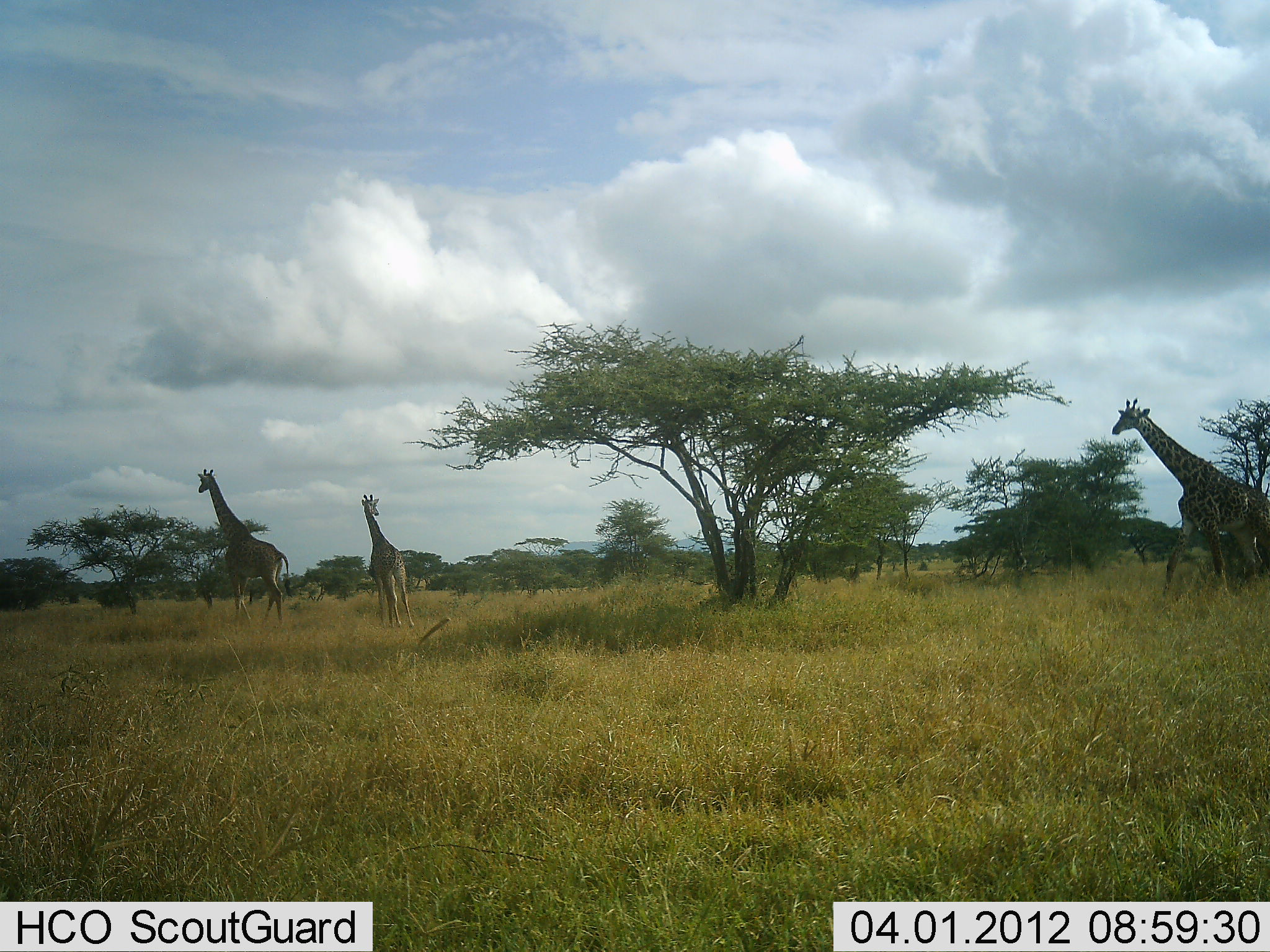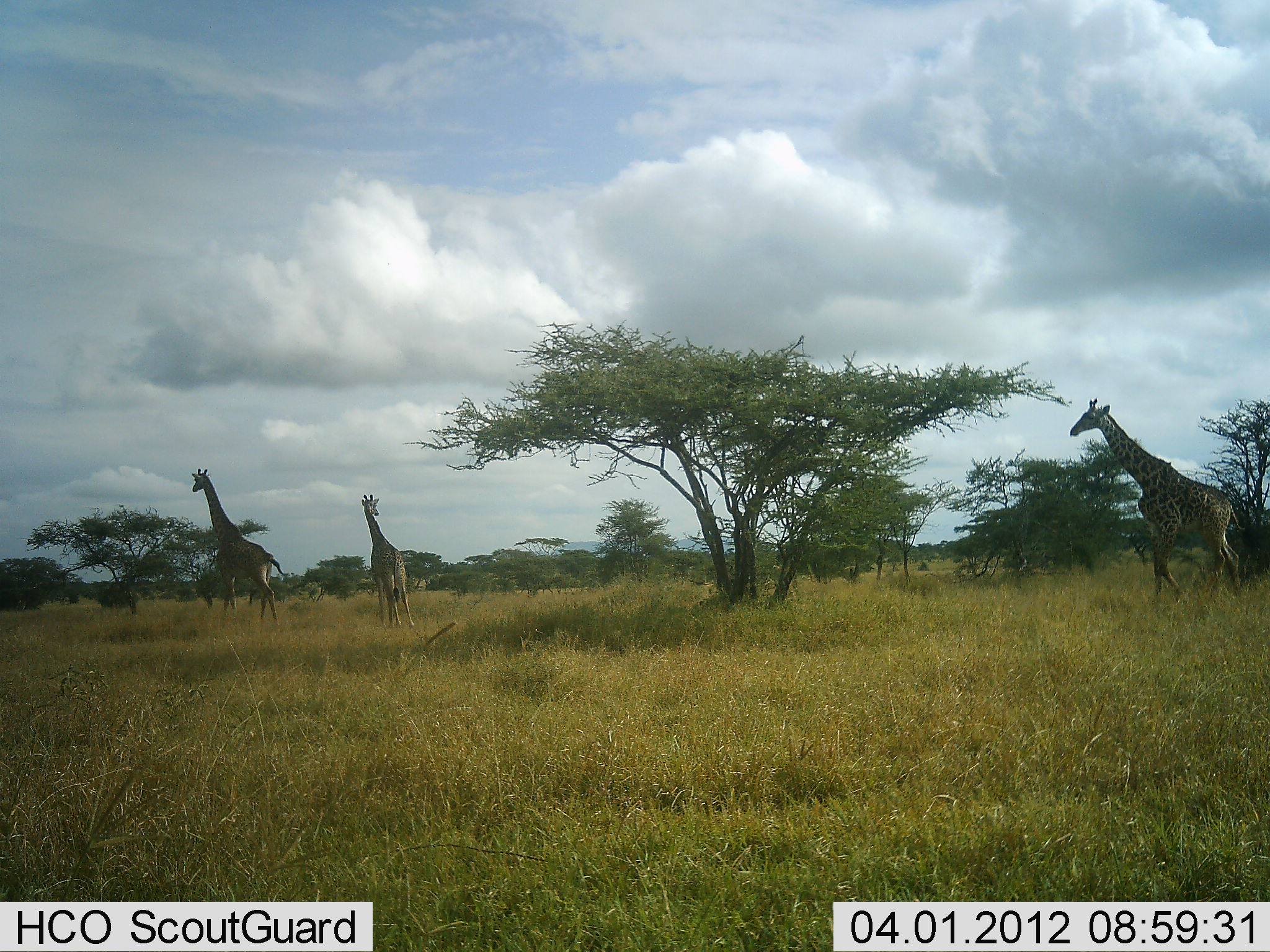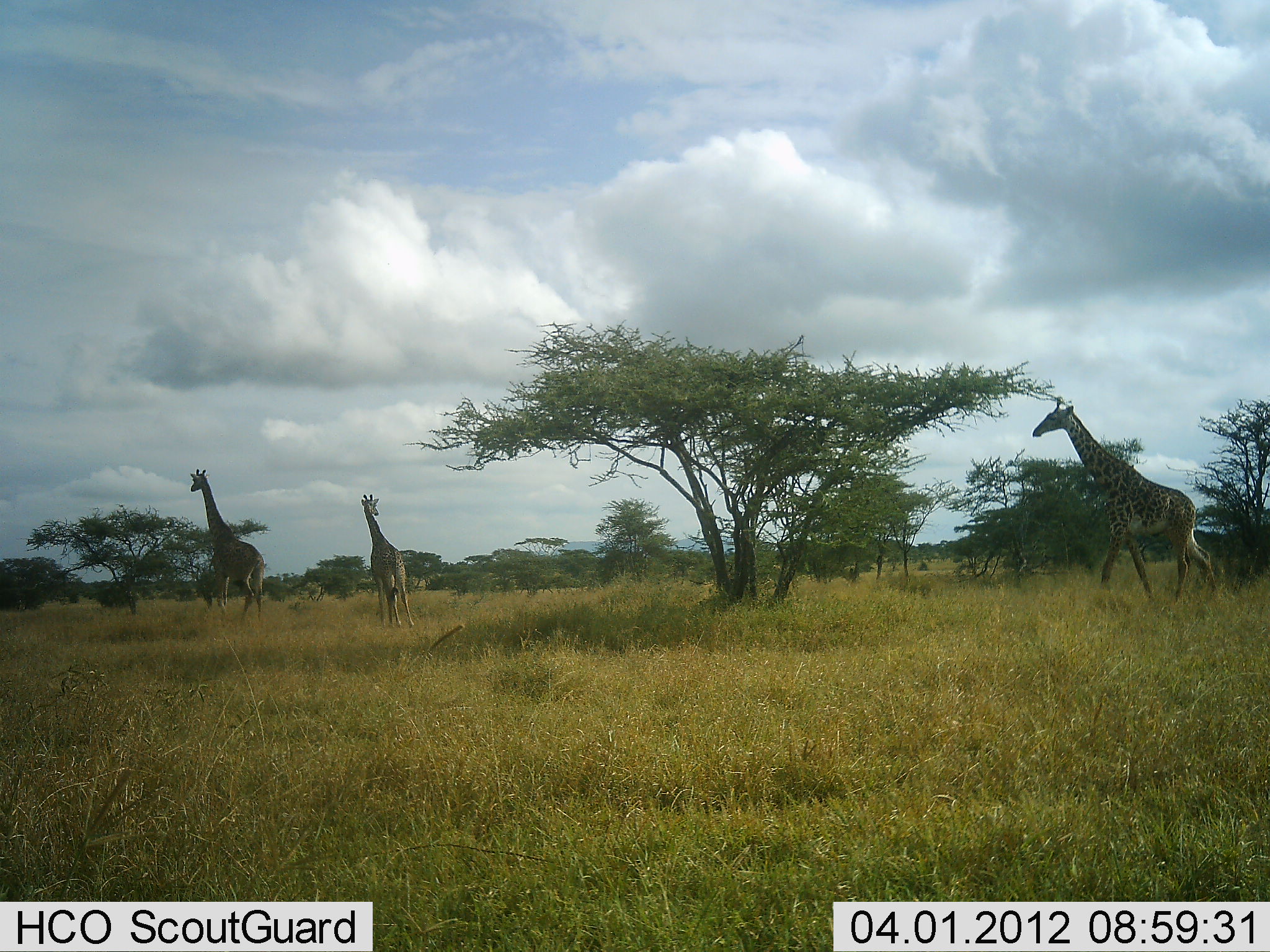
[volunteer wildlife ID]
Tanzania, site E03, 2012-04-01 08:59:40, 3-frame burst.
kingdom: Animalia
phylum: Chordata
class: Mammalia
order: Artiodactyla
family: Giraffidae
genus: Giraffa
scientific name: Giraffa camelopardalis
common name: giraffe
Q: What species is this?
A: Giraffe (Giraffa camelopardalis).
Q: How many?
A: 3.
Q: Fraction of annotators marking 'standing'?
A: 67%.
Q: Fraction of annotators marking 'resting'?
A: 0%.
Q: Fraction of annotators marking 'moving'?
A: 92%.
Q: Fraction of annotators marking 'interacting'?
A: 4%.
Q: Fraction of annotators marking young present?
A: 12%.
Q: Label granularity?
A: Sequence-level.